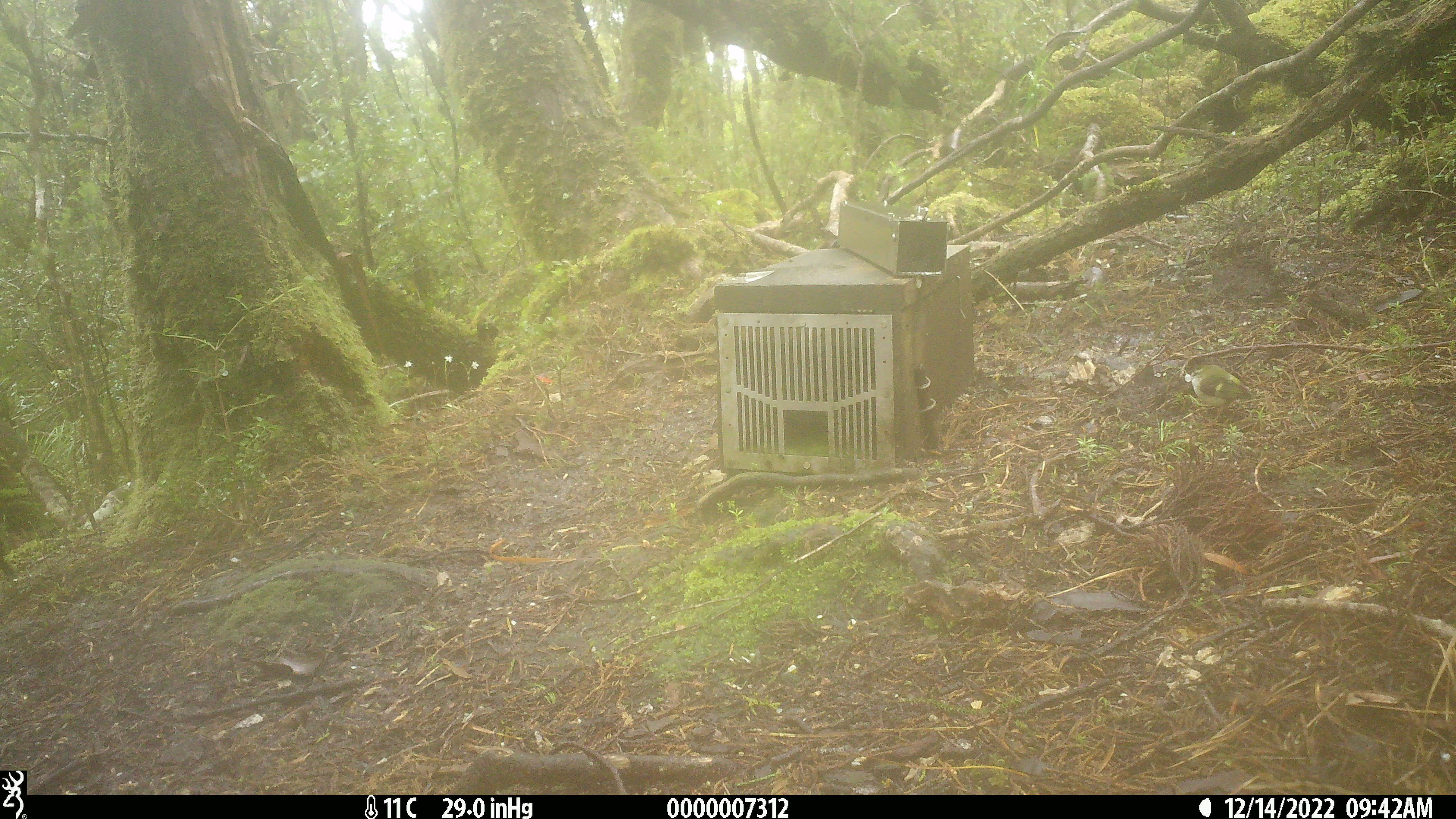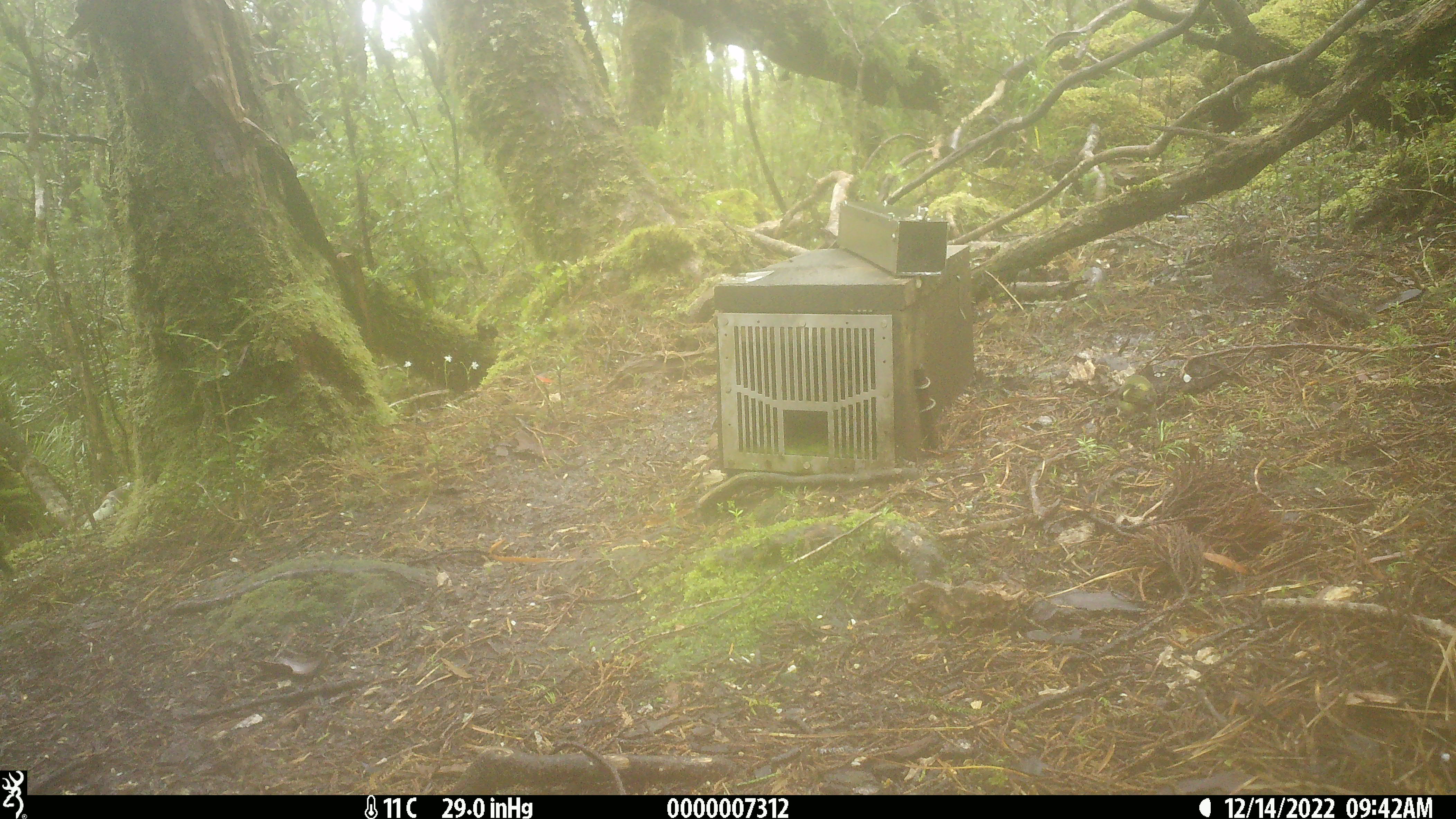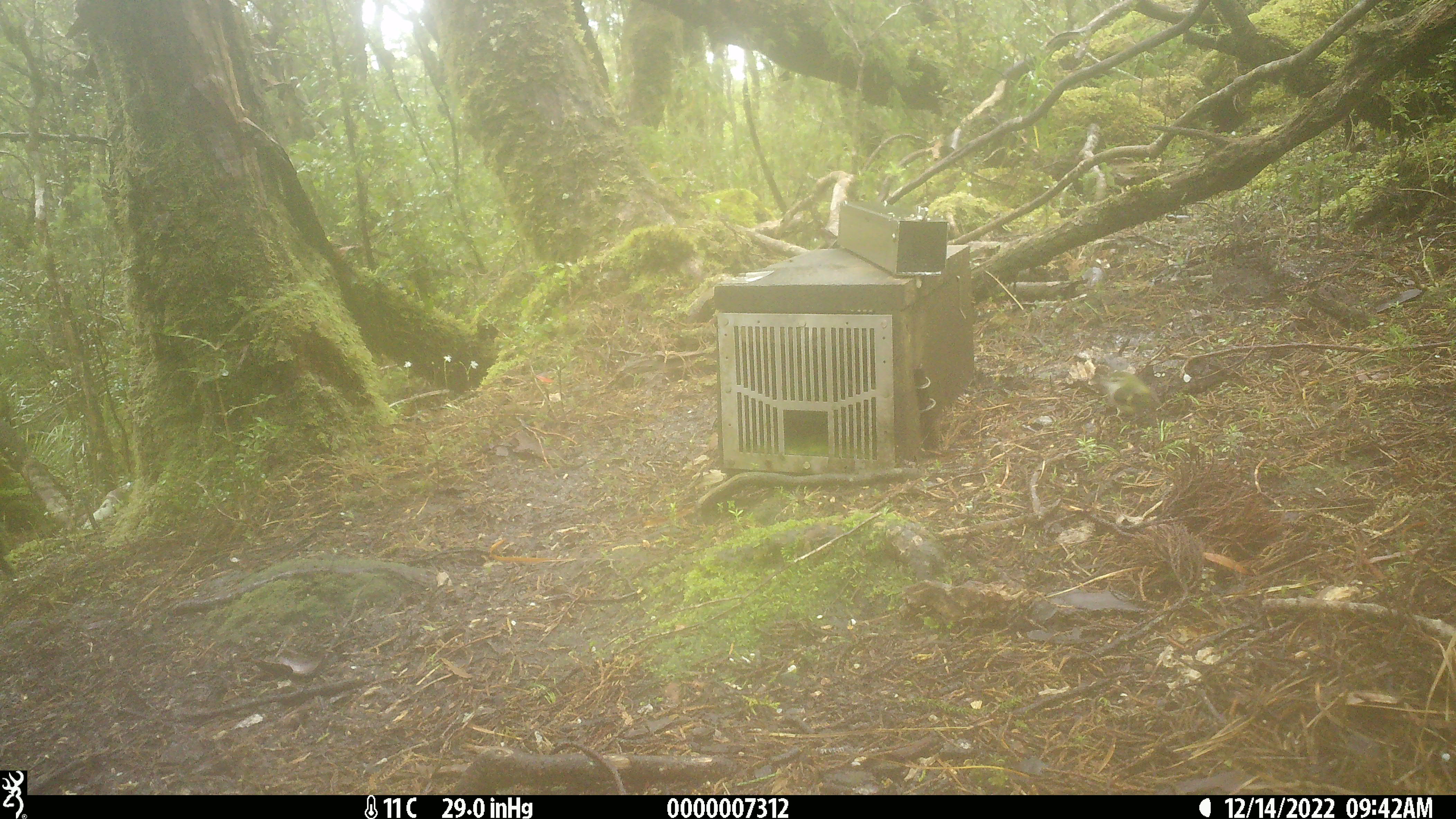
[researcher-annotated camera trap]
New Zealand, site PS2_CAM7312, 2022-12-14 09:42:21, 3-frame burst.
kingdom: Animalia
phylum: Chordata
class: Aves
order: Passeriformes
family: Acanthisittidae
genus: Acanthisitta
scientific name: Acanthisitta chloris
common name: rifleman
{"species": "rifleman (Acanthisitta chloris)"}